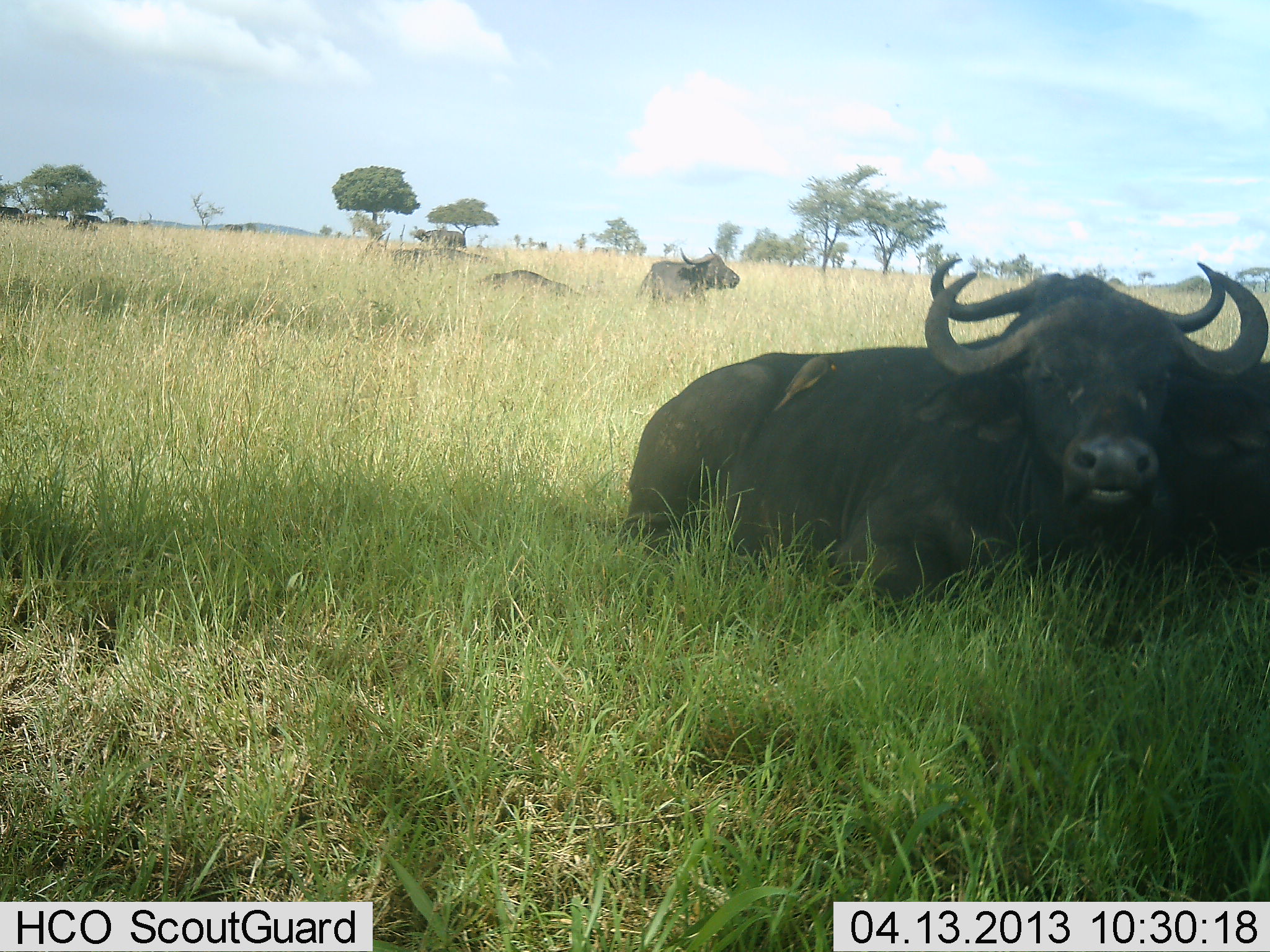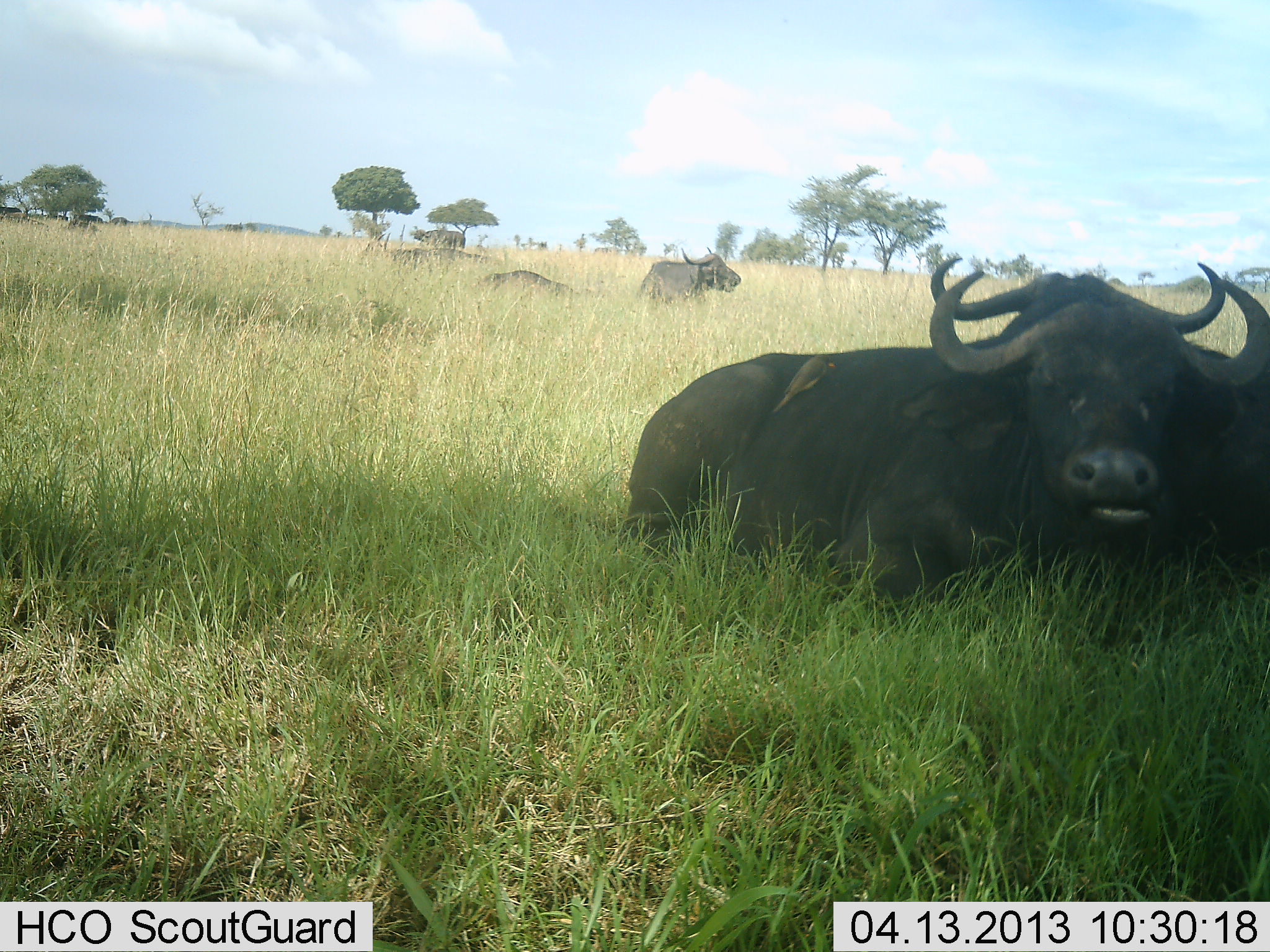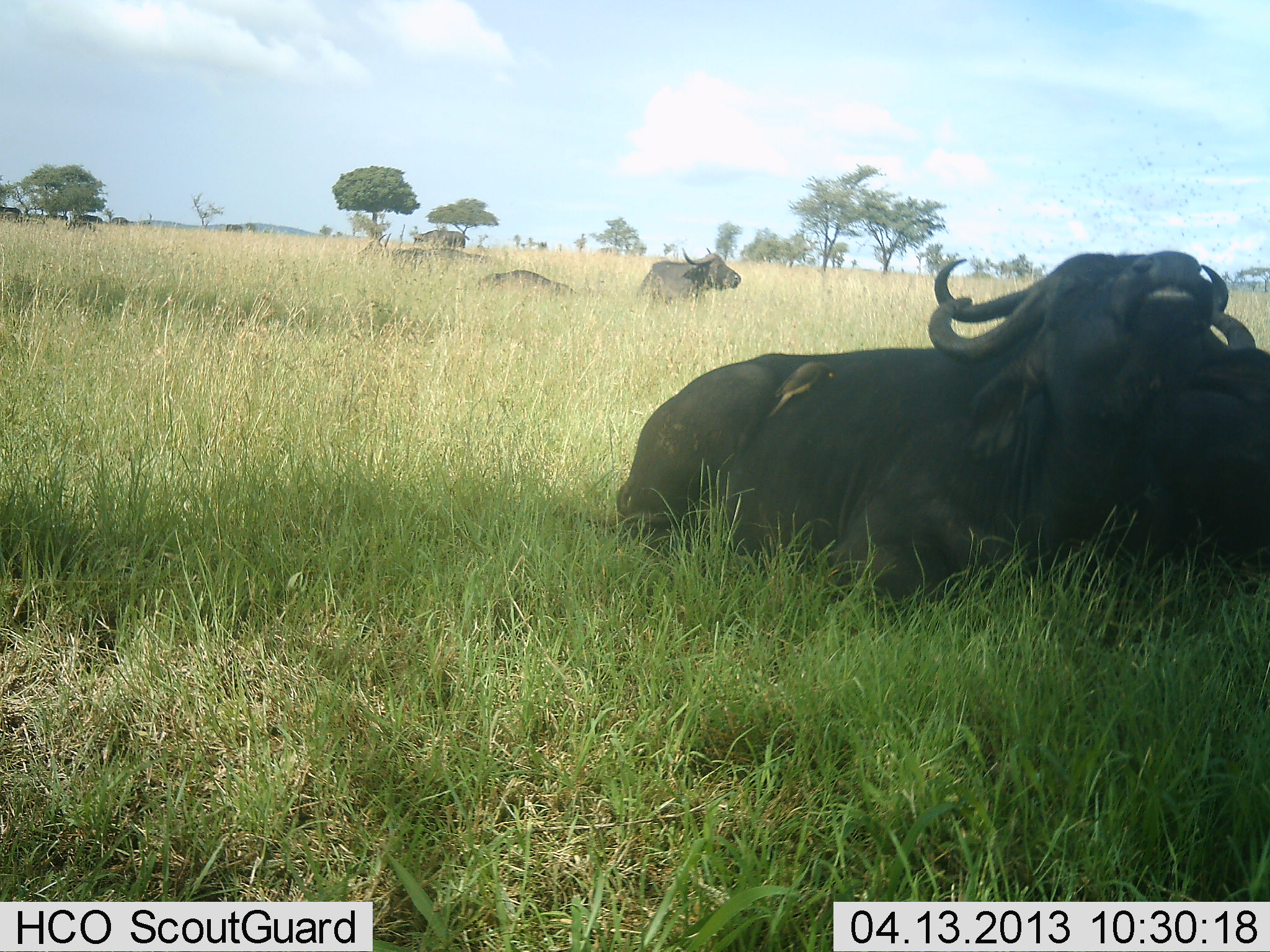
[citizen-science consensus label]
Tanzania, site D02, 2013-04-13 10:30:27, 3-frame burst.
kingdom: Animalia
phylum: Chordata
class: Mammalia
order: Artiodactyla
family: Bovidae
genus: Syncerus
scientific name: Syncerus caffer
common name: cape buffalo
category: buffalo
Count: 6.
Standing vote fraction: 0%.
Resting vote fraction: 100%.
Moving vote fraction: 10%.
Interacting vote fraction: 10%.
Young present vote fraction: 0%.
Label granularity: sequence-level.